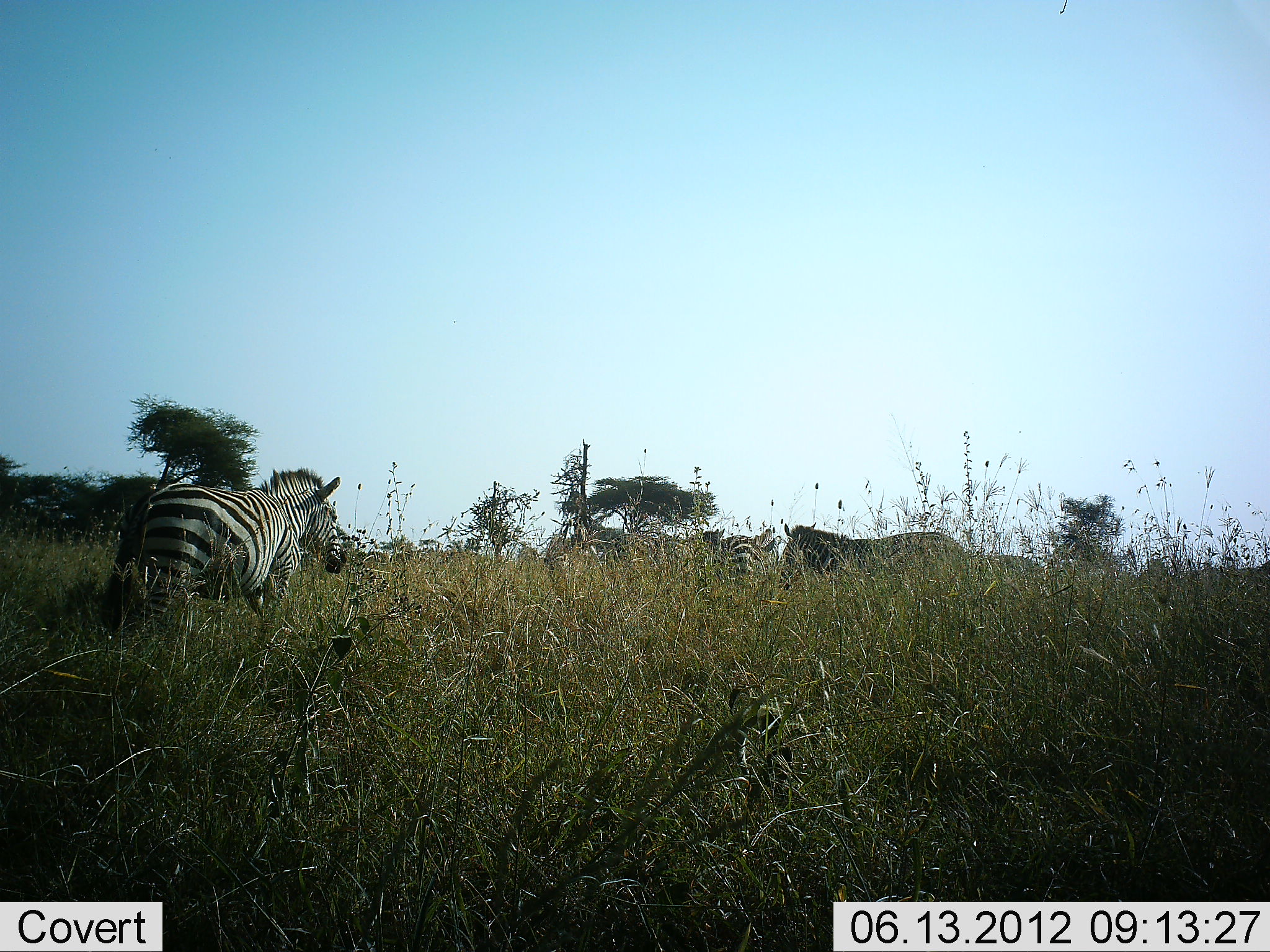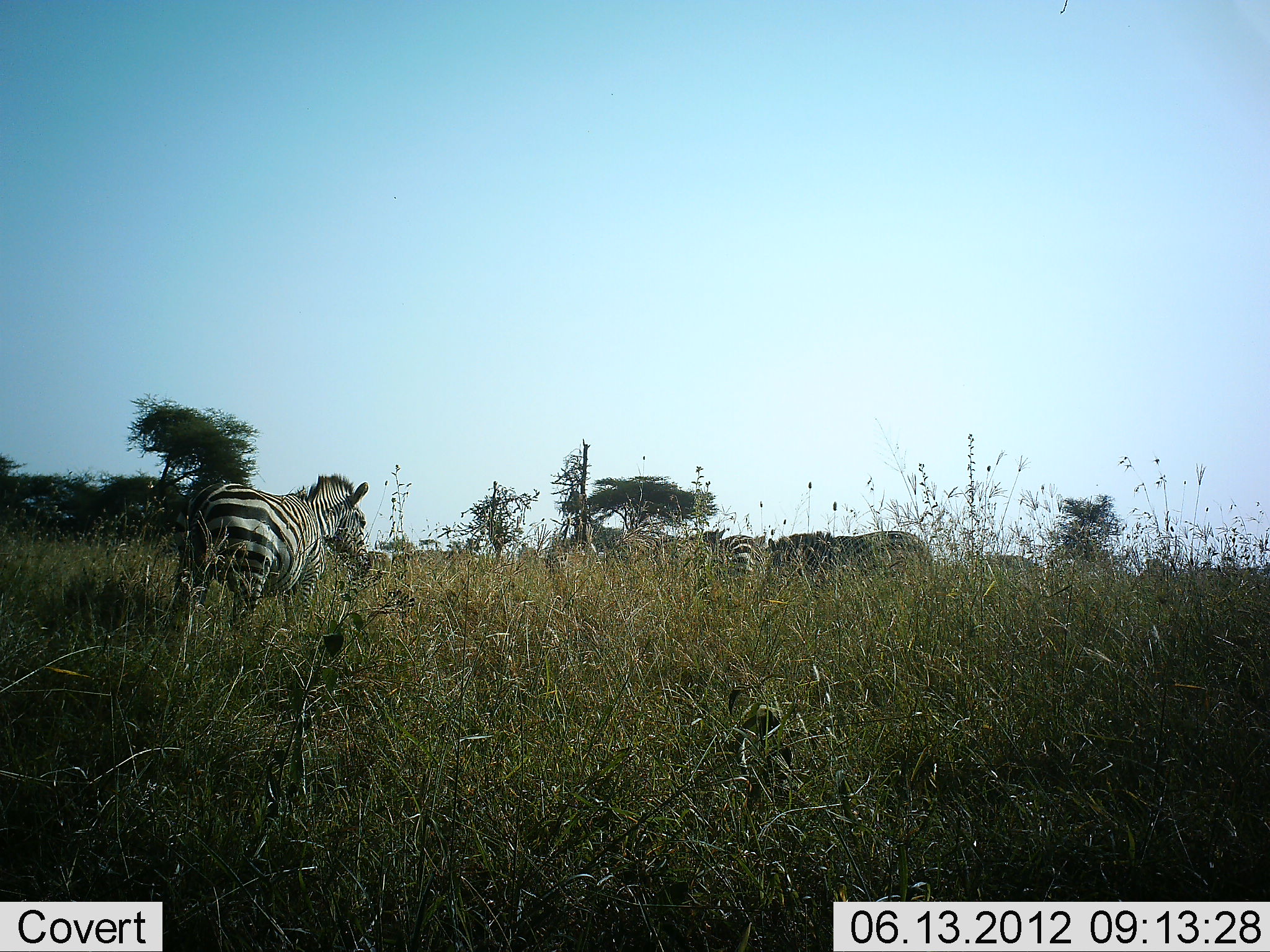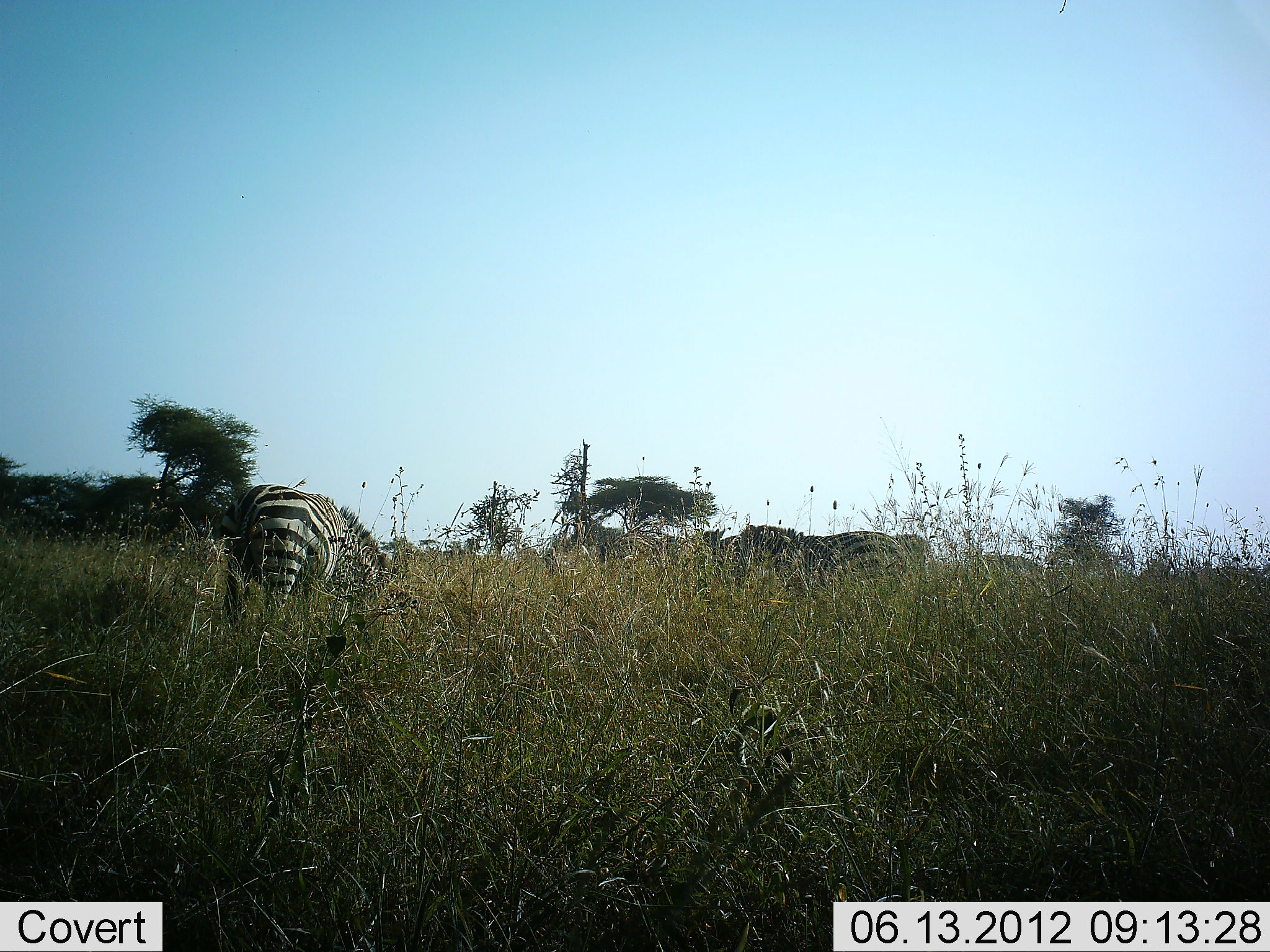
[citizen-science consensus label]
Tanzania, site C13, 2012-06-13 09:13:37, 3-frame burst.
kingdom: Animalia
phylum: Chordata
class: Mammalia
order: Perissodactyla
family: Equidae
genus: Equus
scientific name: Equus quagga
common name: plains zebra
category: zebra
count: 3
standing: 60%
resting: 0%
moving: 80%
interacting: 0%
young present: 0%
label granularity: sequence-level